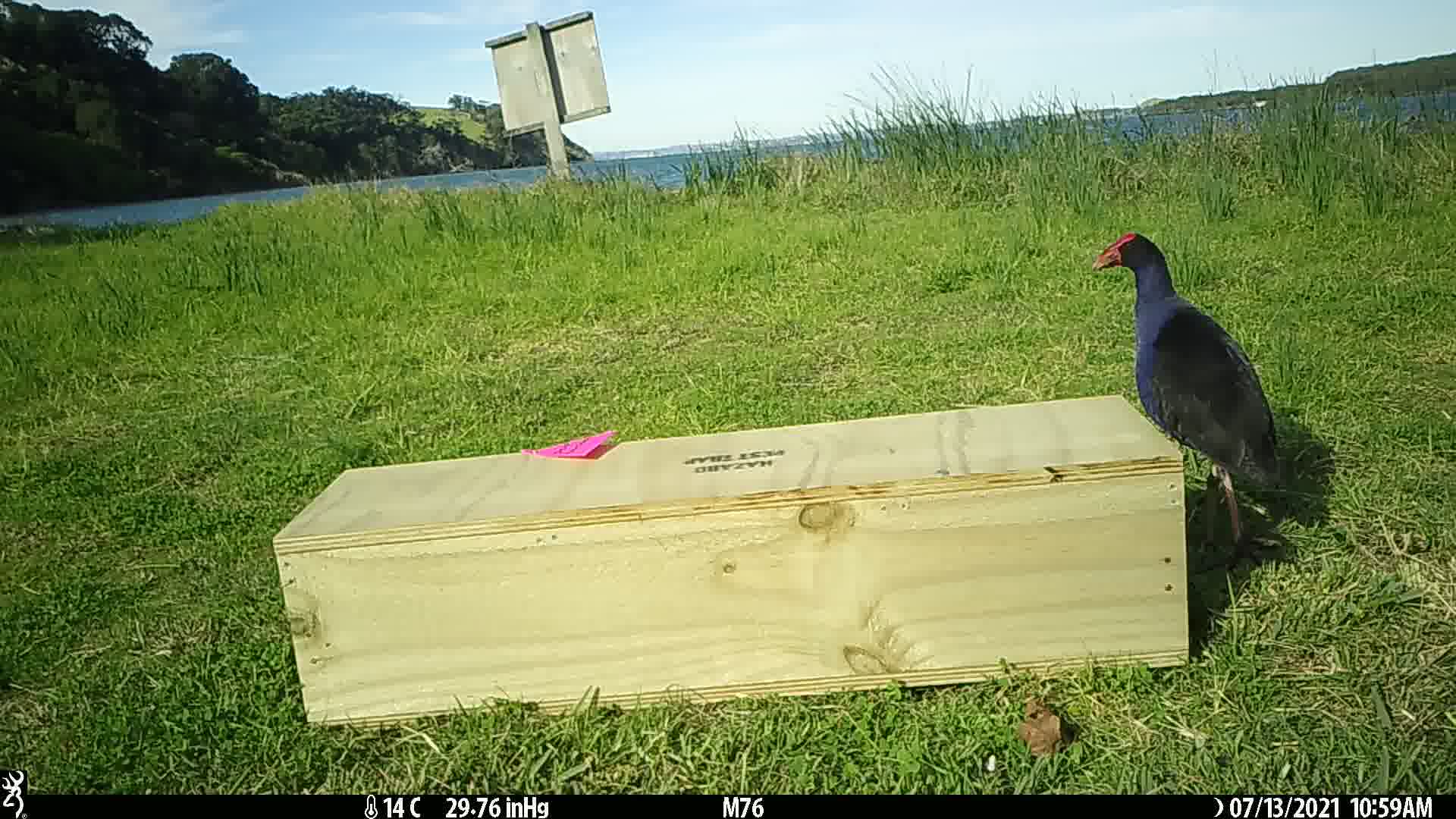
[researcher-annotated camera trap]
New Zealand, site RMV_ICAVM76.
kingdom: Animalia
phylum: Chordata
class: Aves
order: Gruiformes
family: Rallidae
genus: Porphyrio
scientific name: Porphyrio melanotus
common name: australasian swamphen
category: pukeko